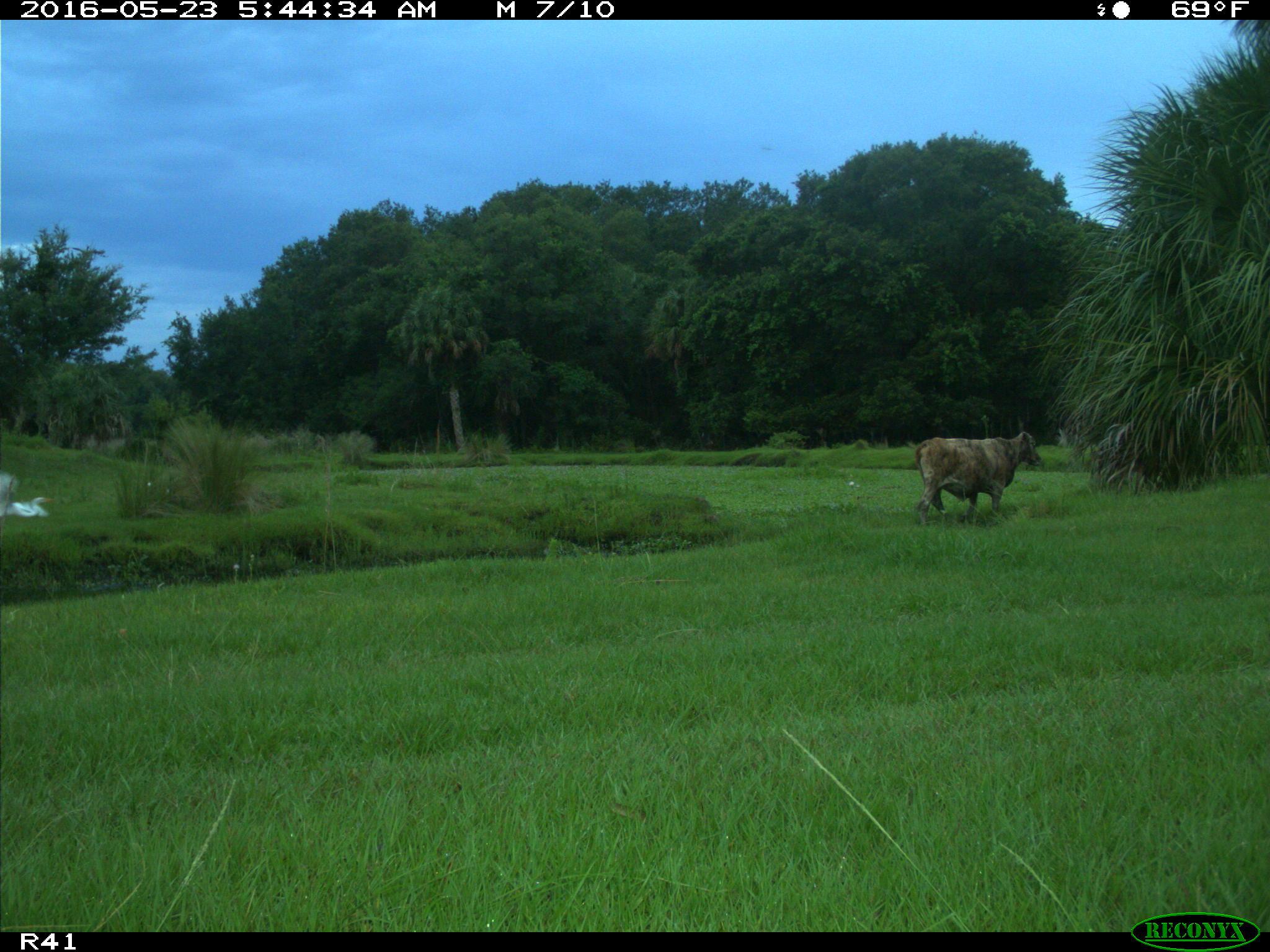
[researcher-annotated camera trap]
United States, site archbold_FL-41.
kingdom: Animalia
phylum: Chordata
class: Mammalia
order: Artiodactyla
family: Bovidae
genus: Bos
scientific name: Bos taurus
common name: domestic cow